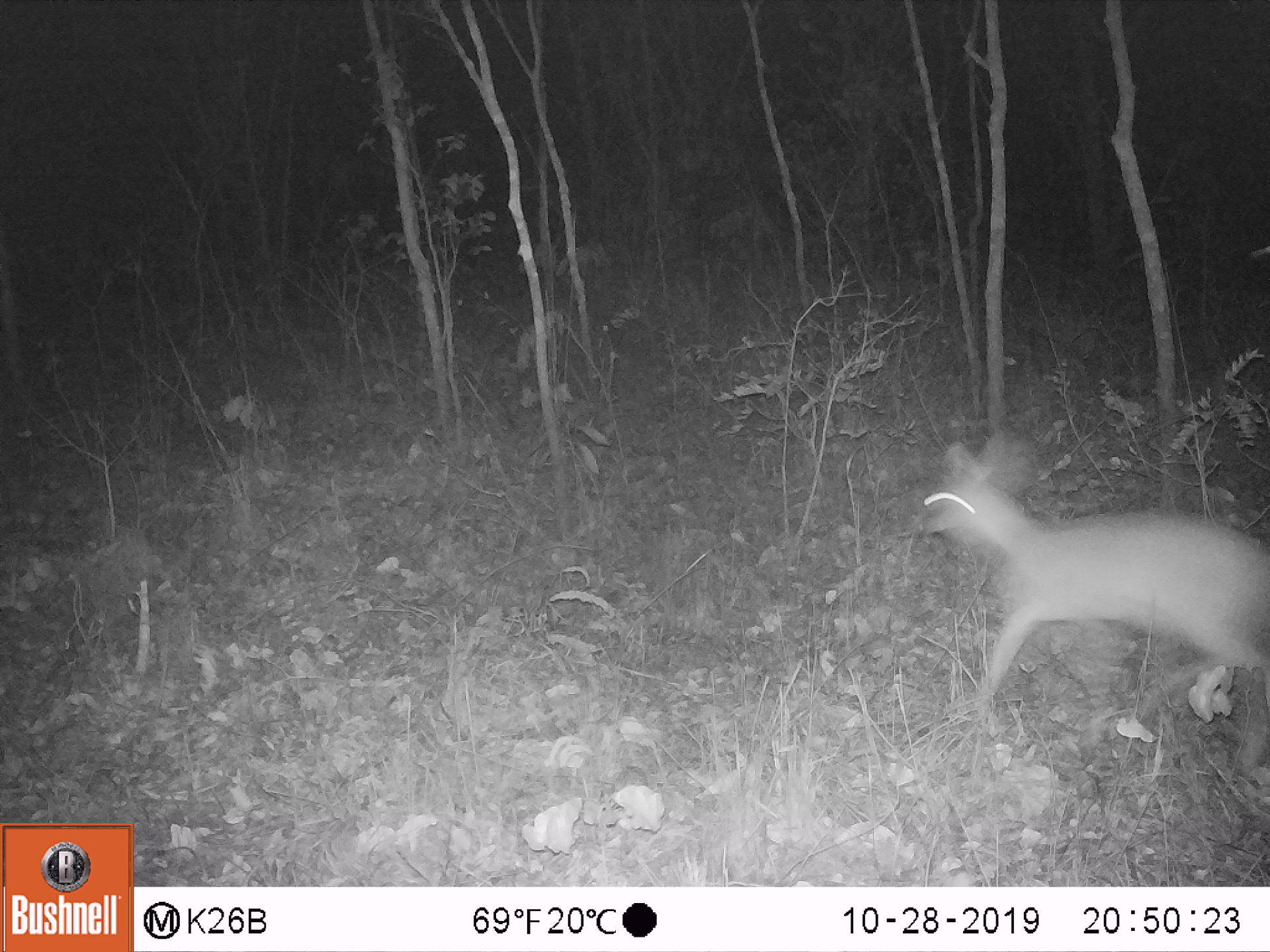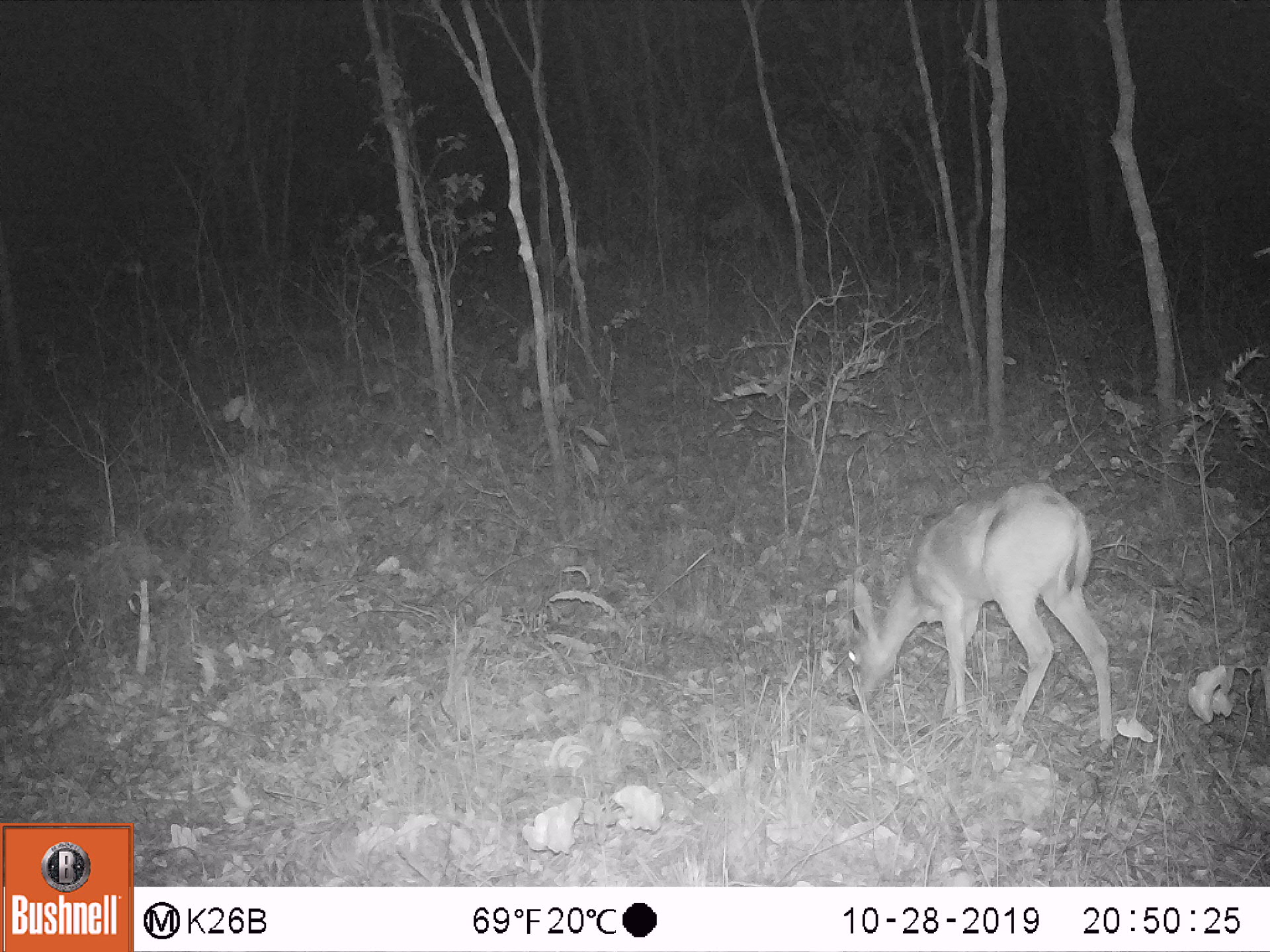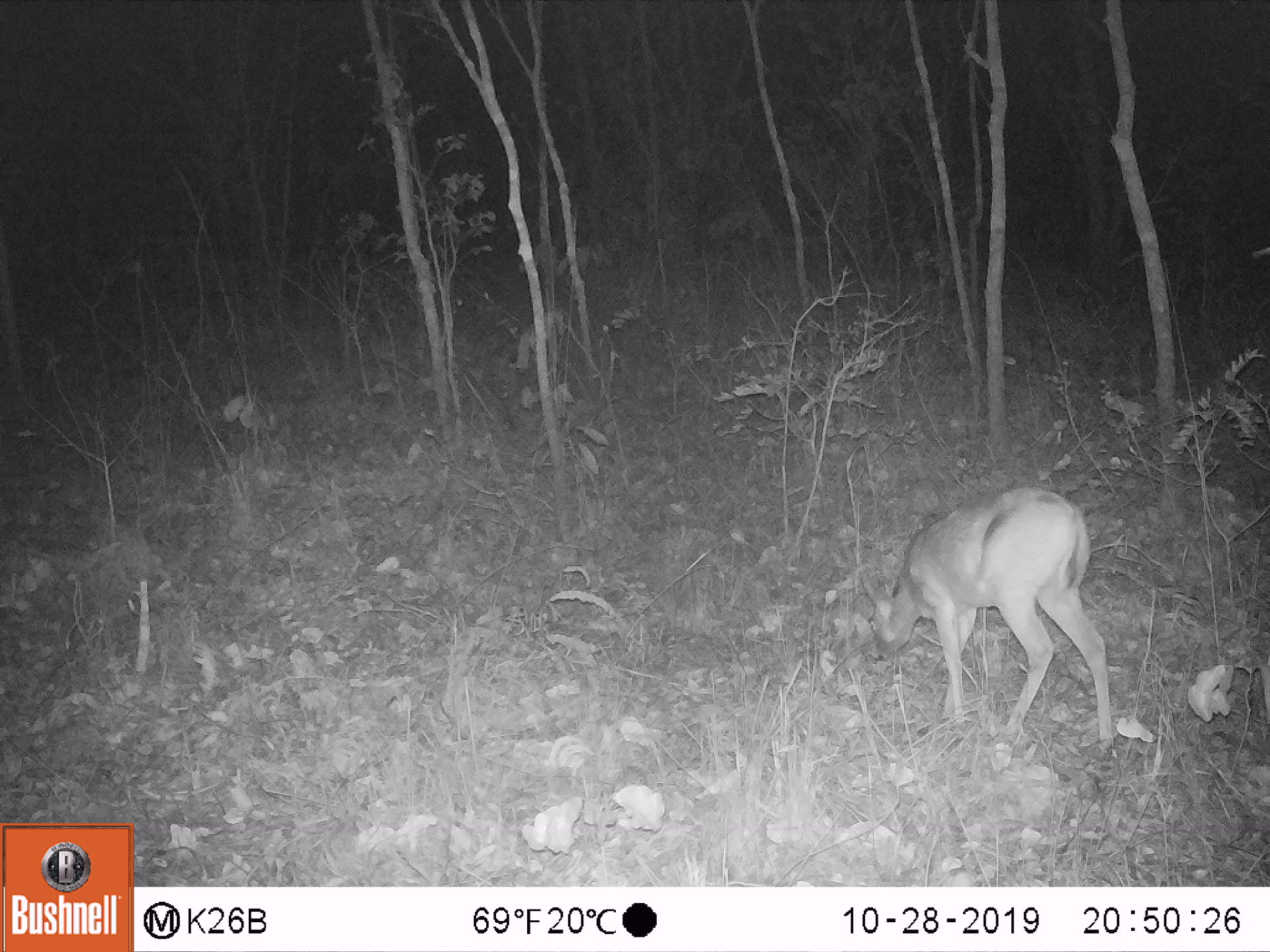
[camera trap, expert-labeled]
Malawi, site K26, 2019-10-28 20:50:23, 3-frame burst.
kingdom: Animalia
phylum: Chordata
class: Mammalia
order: Artiodactyla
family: Bovidae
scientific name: Antilopinae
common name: small antelope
Small antelope (Antilopinae), count 1.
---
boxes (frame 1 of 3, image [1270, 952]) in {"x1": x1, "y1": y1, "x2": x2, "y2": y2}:
small antelope: {"x1": 908, "y1": 427, "x2": 1266, "y2": 776}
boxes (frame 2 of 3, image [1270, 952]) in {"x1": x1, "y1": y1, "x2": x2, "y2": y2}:
small antelope: {"x1": 840, "y1": 476, "x2": 1128, "y2": 758}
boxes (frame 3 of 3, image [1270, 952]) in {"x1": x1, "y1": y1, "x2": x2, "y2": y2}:
small antelope: {"x1": 852, "y1": 479, "x2": 1119, "y2": 765}